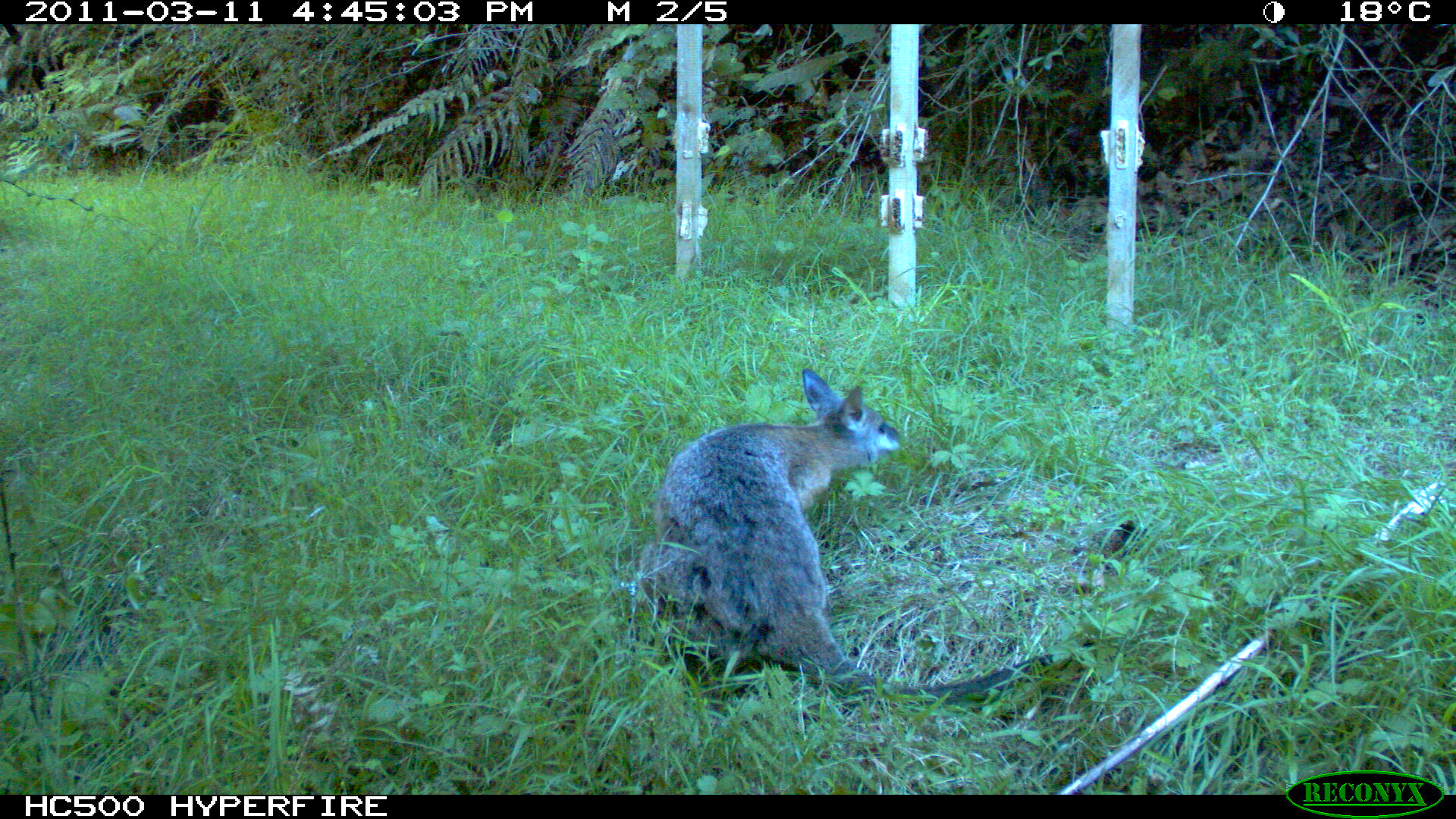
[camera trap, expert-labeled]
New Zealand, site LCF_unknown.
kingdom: Animalia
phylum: Chordata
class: Mammalia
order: Diprotodontia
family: Macropodidae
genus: Notamacropus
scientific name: Notamacropus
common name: wallaby